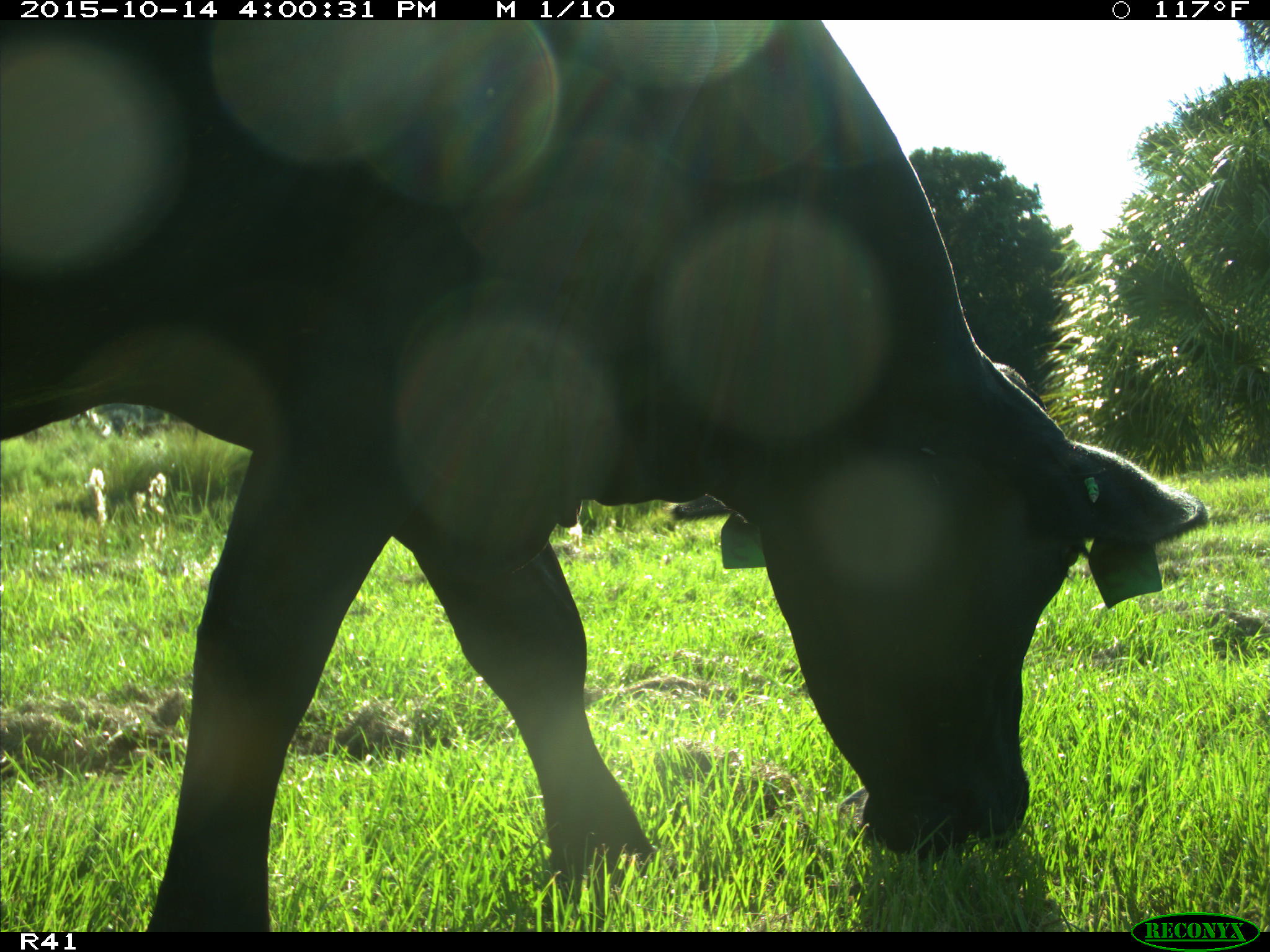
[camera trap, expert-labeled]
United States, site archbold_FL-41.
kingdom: Animalia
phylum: Chordata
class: Mammalia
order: Artiodactyla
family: Bovidae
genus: Bos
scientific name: Bos taurus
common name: domestic cow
Bos taurus (domestic cow).